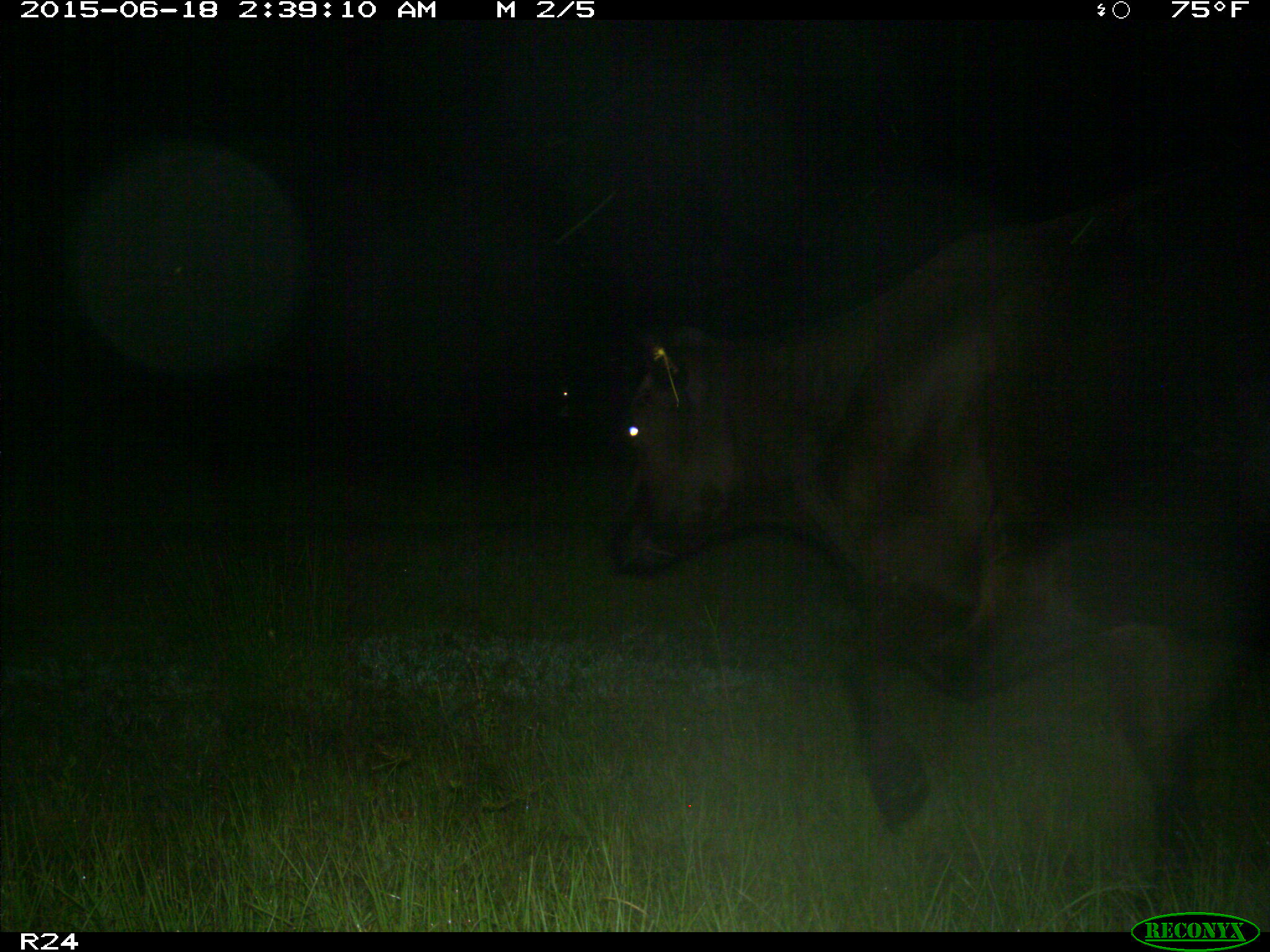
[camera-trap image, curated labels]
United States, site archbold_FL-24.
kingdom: Animalia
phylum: Chordata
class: Mammalia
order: Artiodactyla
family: Bovidae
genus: Bos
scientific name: Bos taurus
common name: domestic cow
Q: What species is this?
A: Bos taurus (domestic cow).